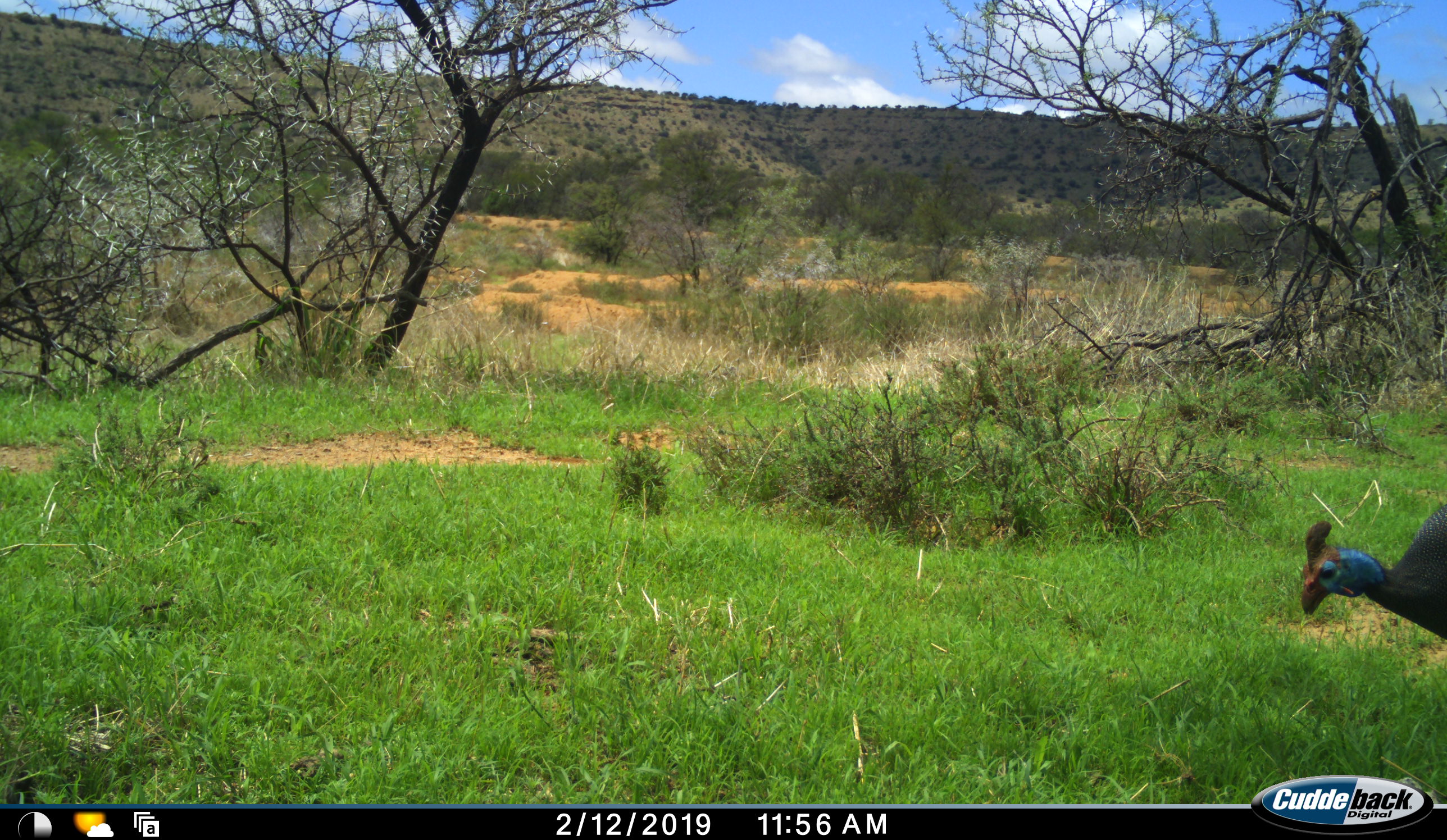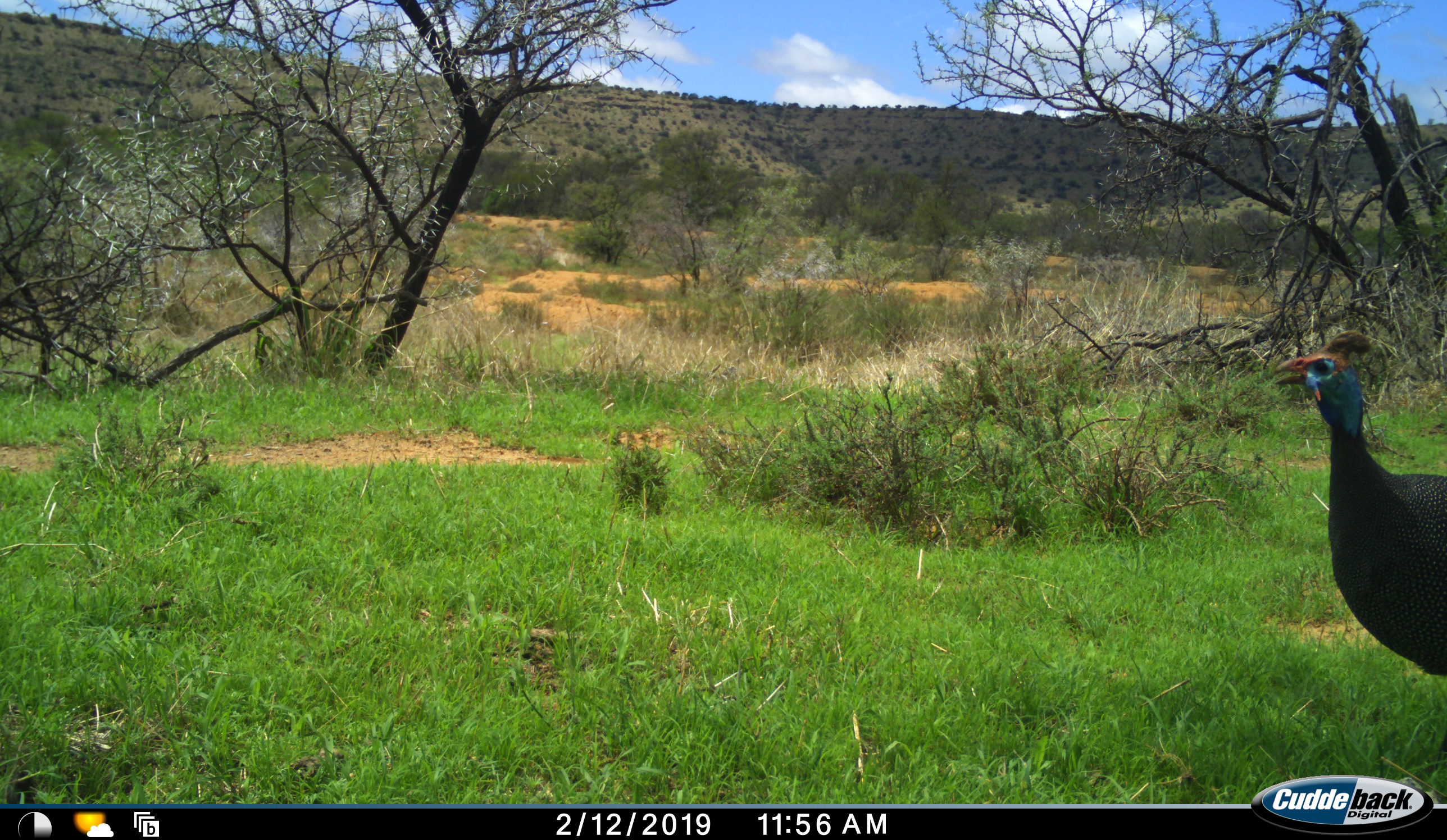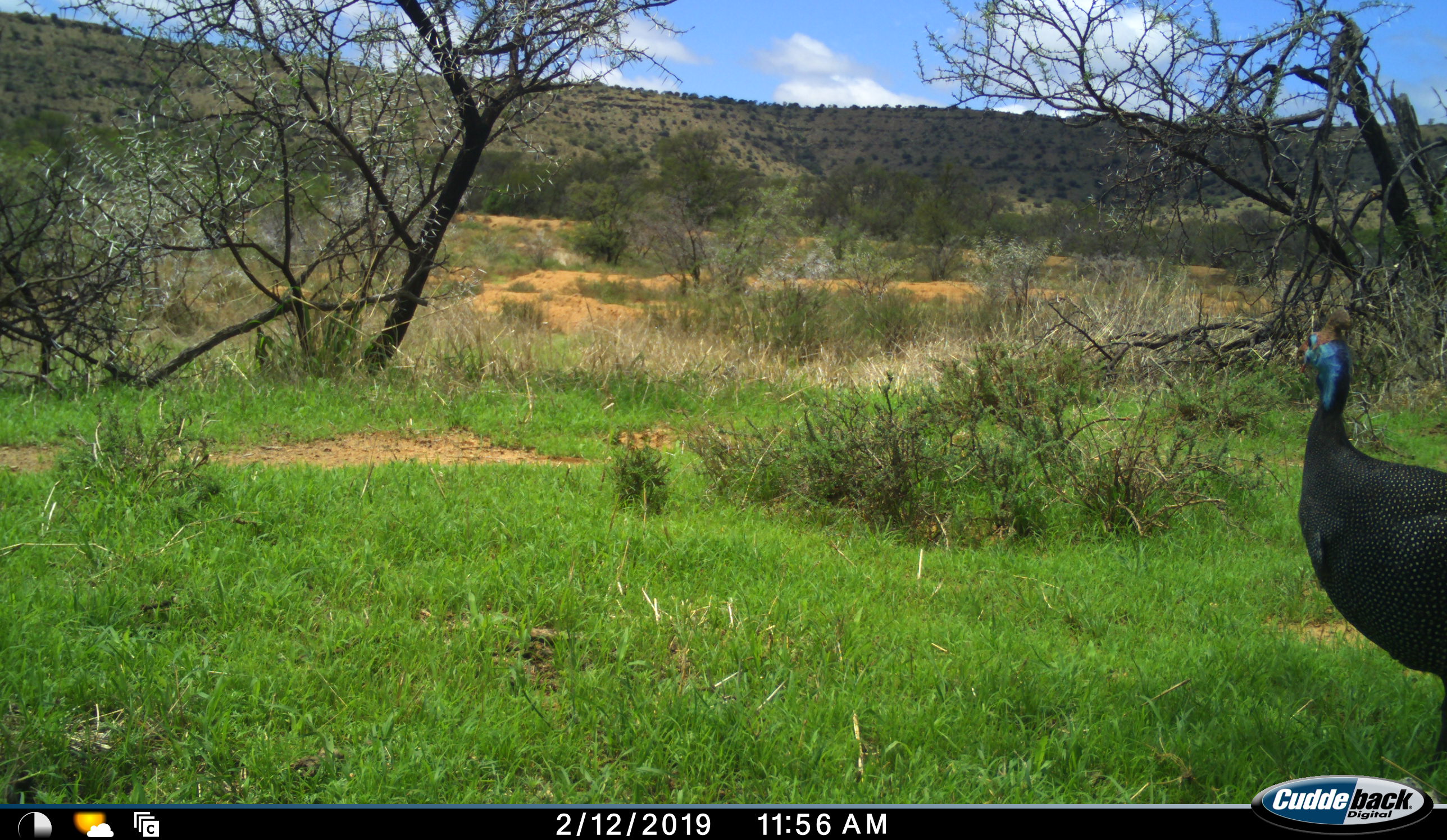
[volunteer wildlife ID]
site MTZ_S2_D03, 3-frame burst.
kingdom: Animalia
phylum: Chordata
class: Aves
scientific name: Aves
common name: bird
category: birdother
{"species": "birdother (bird) (Aves)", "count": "1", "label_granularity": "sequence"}